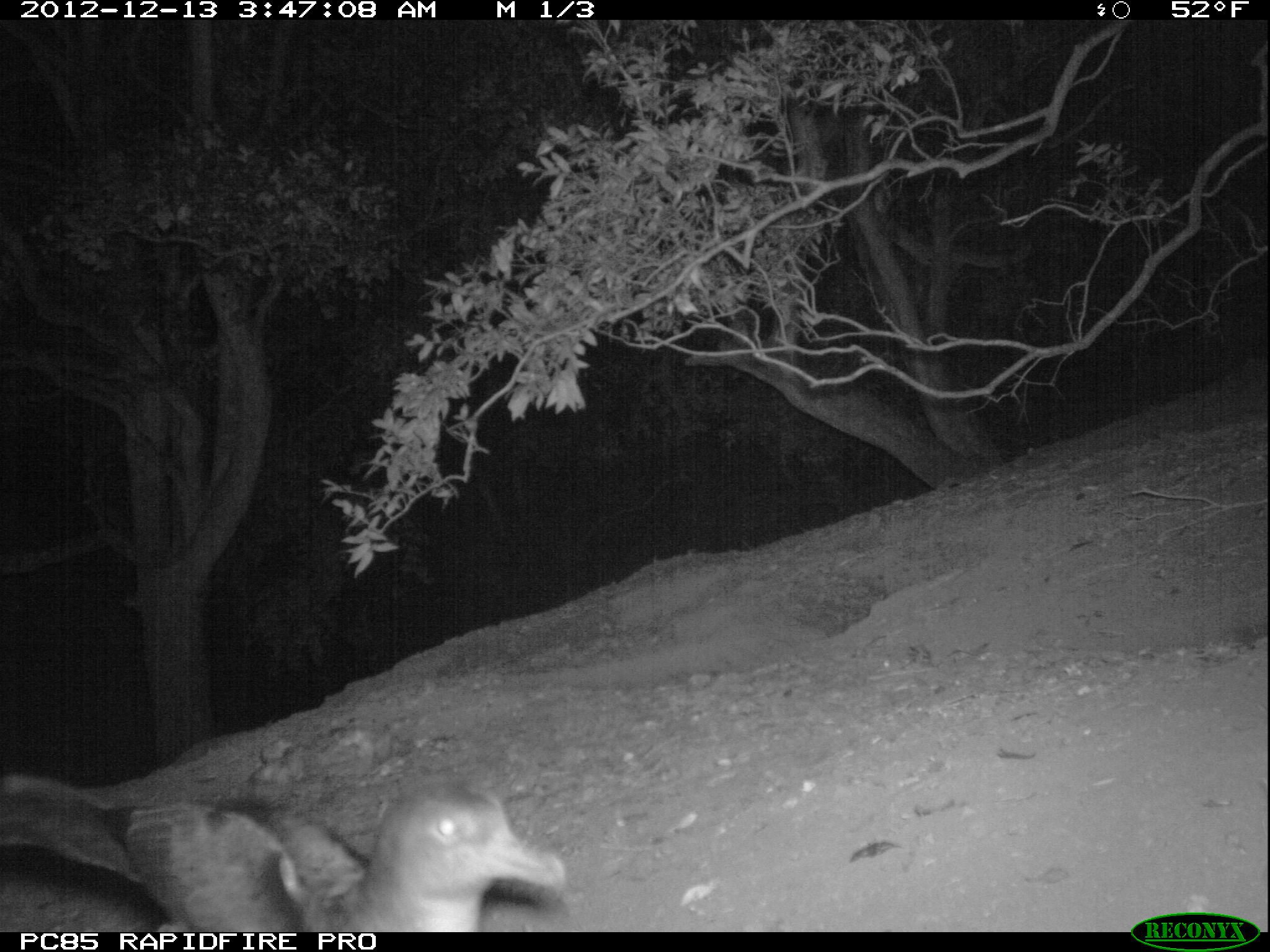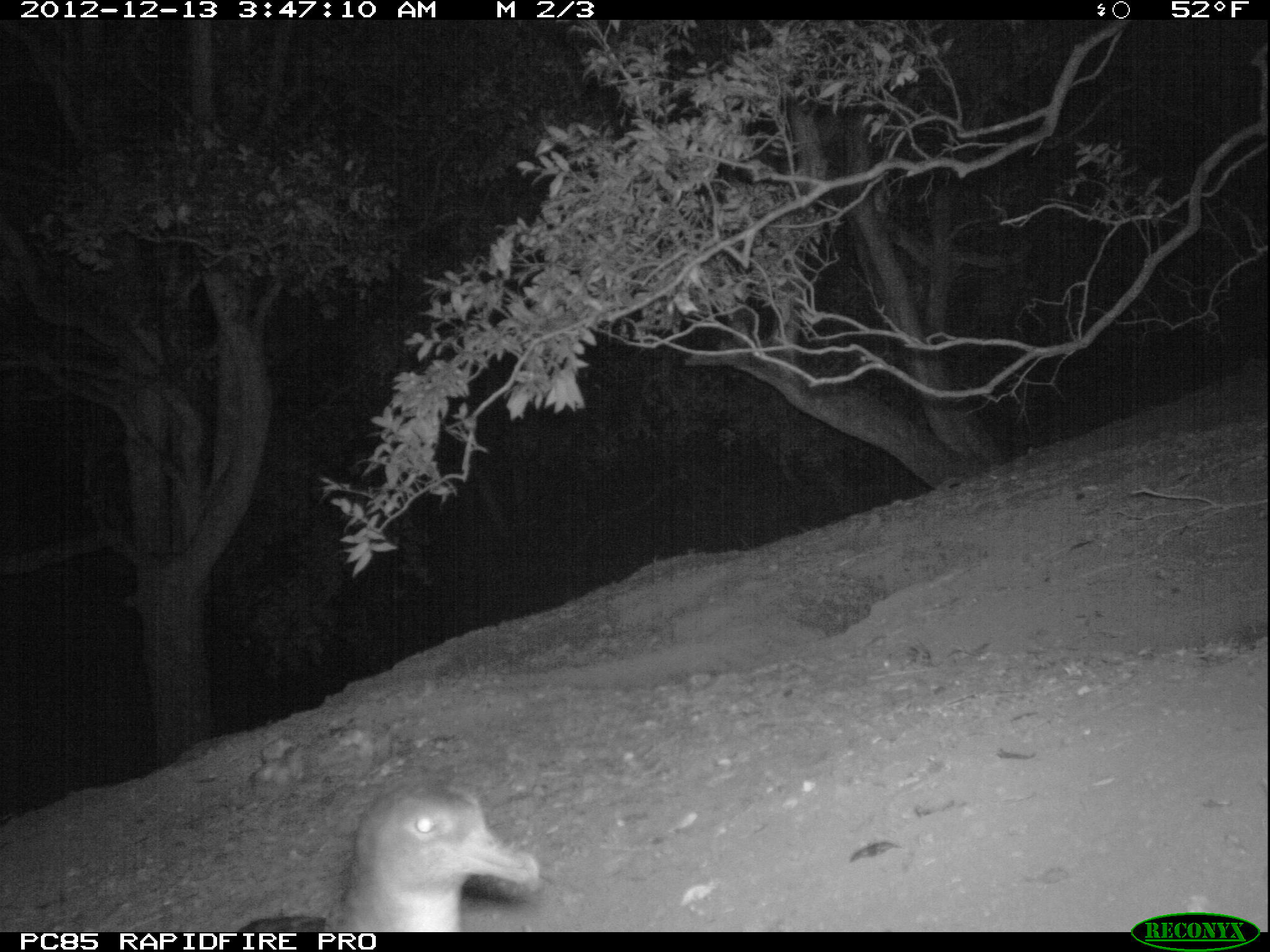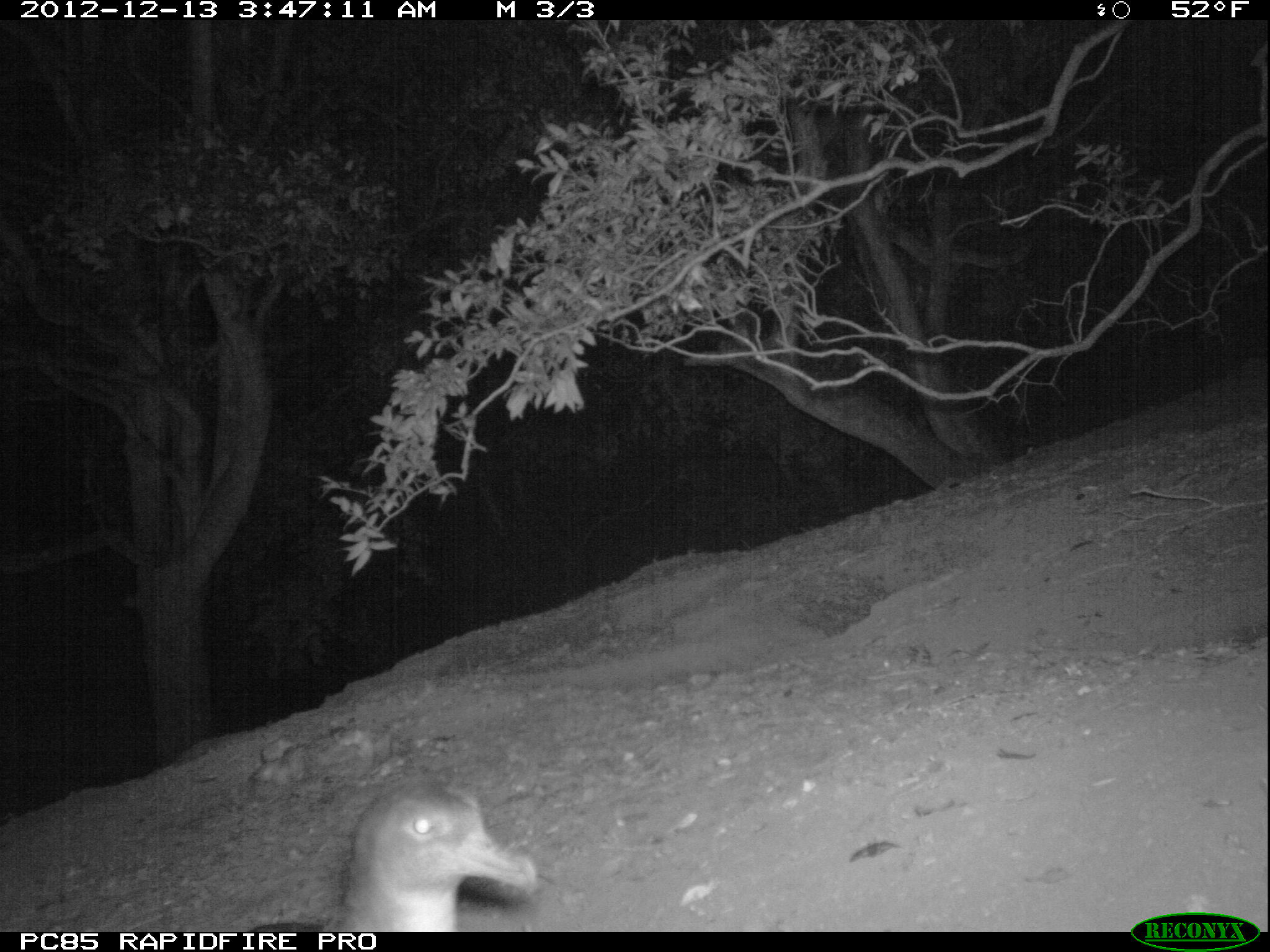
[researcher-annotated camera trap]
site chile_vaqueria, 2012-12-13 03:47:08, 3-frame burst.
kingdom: Animalia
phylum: Chordata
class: Aves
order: Procellariiformes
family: Procellariidae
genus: Calonectris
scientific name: Calonectris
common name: shearwater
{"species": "shearwater (Calonectris)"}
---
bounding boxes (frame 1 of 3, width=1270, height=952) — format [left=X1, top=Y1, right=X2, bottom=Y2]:
shearwater: [left=0, top=771, right=578, bottom=933]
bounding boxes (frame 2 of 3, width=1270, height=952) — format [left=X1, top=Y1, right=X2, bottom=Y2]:
shearwater: [left=330, top=784, right=546, bottom=933]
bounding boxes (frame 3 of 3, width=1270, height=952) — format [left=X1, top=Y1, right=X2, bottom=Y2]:
shearwater: [left=332, top=777, right=544, bottom=933]